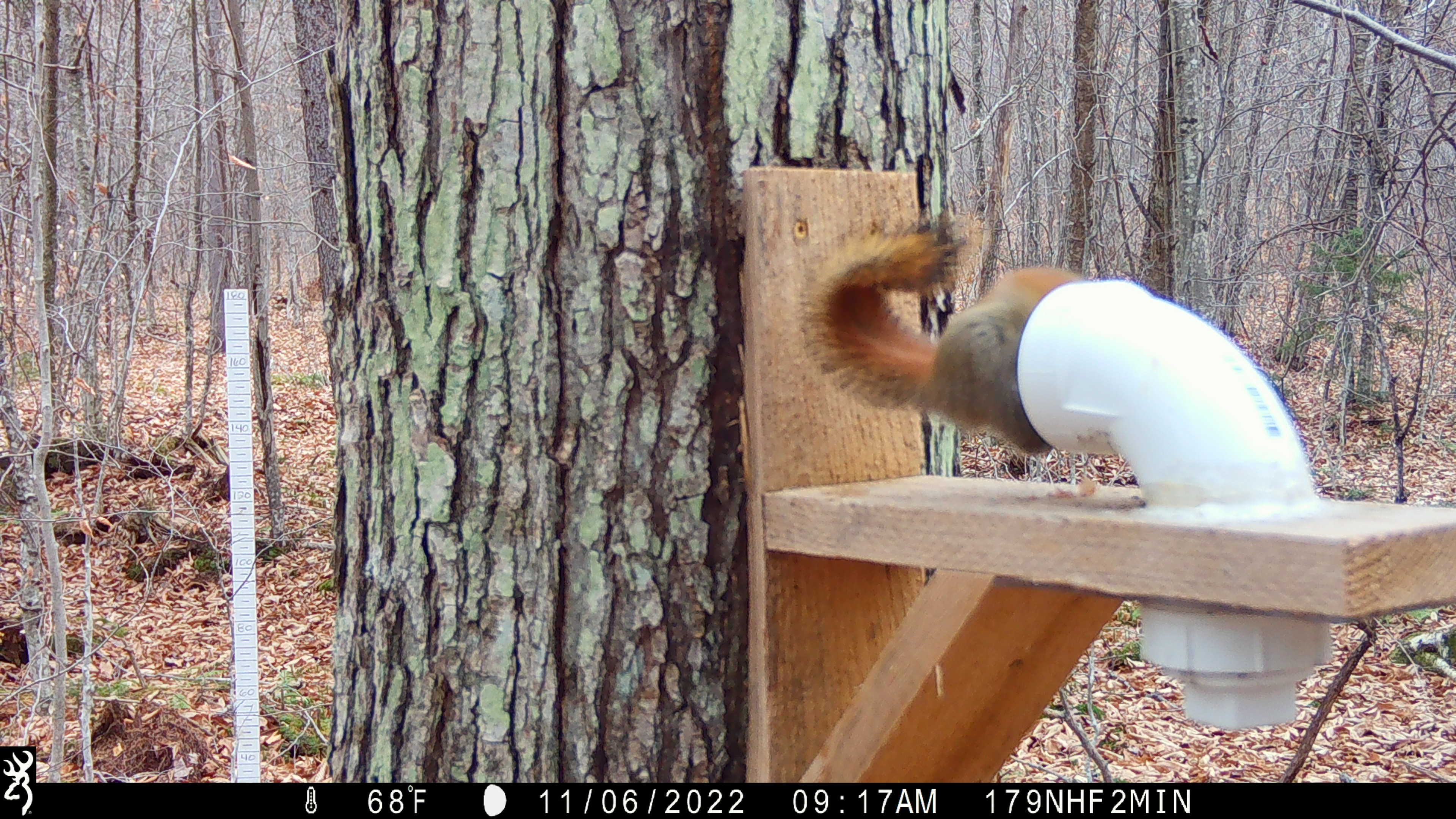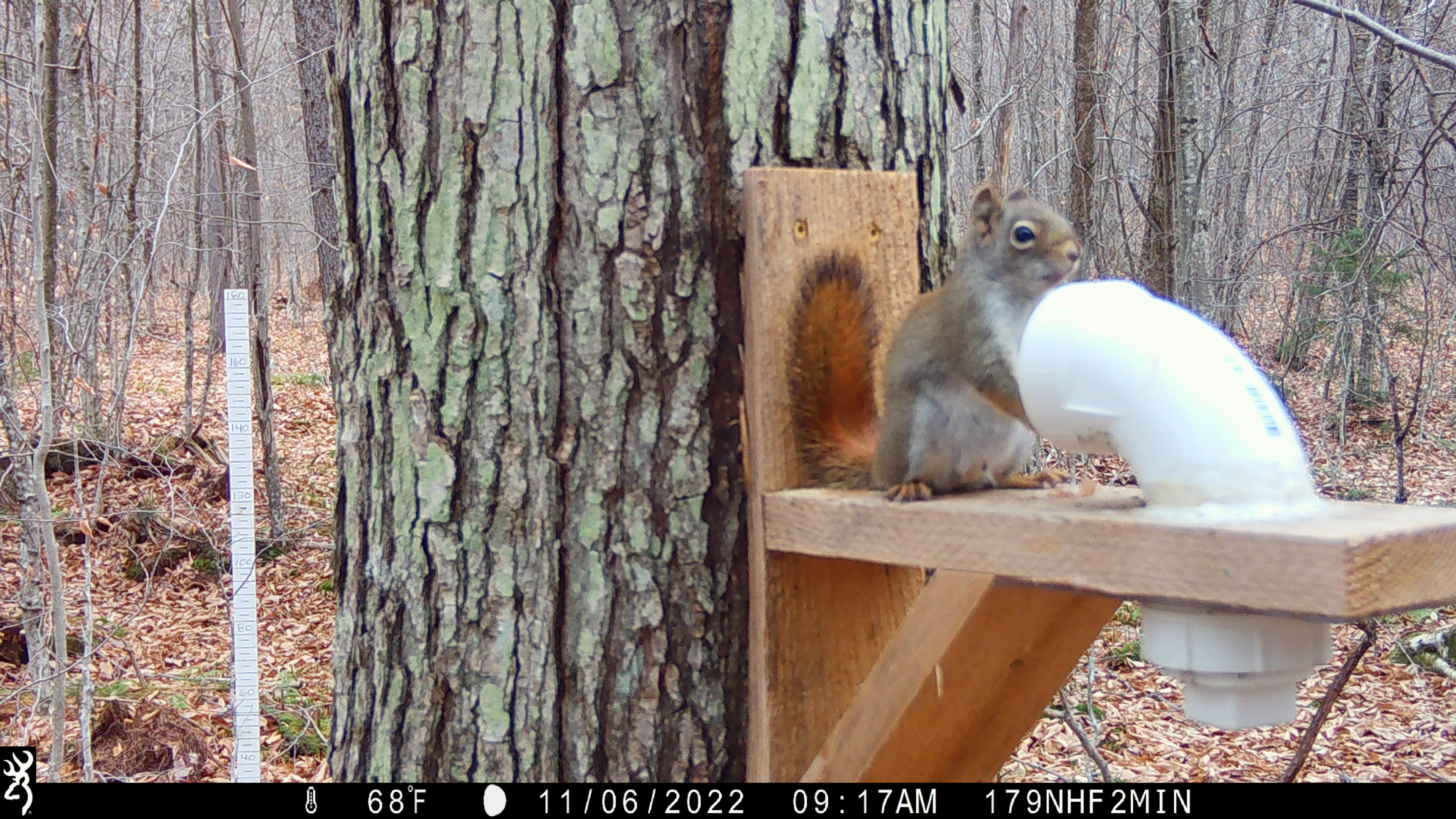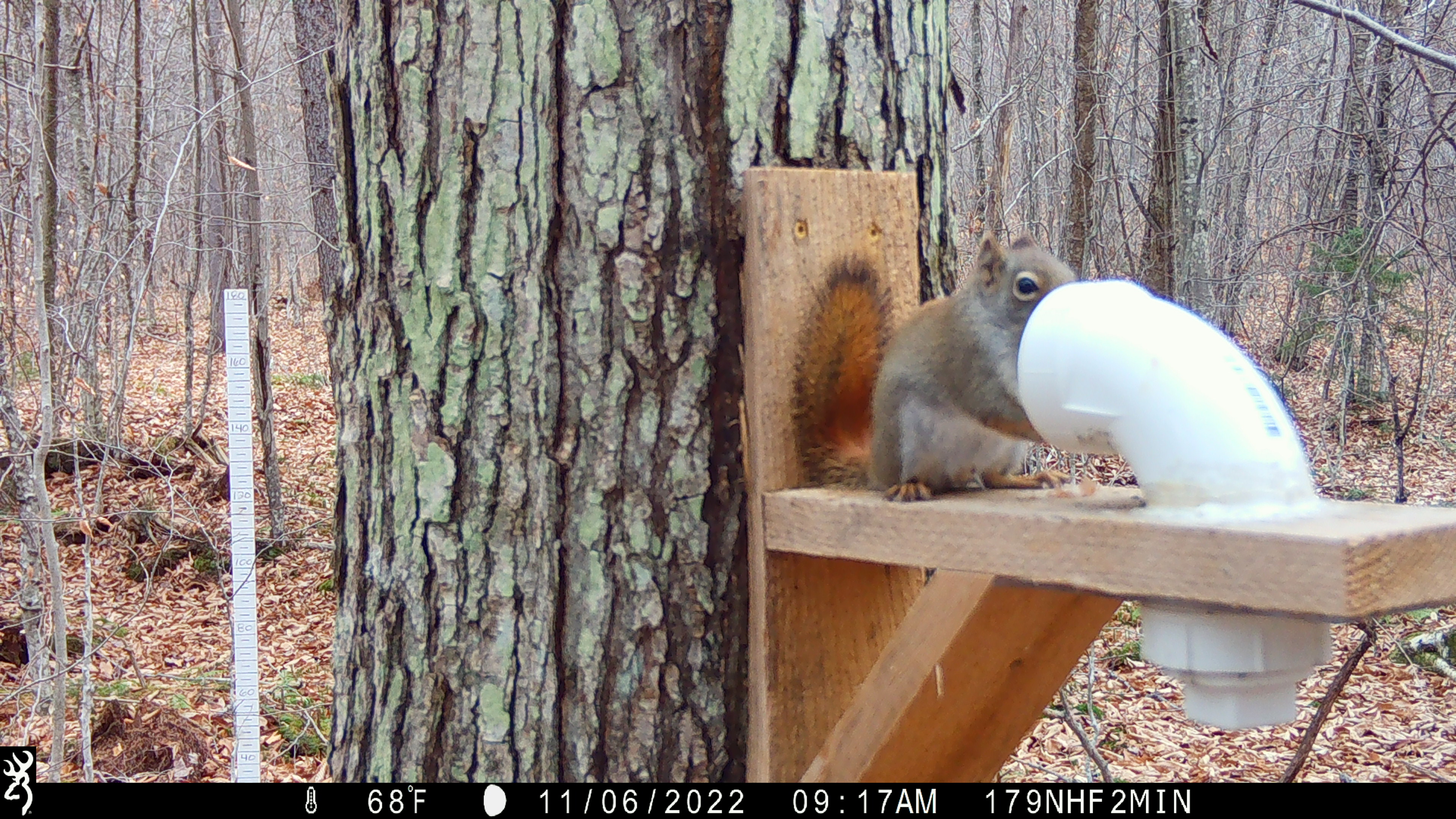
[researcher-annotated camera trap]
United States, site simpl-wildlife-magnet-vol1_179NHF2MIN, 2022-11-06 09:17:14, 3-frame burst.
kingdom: Animalia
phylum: Chordata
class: Mammalia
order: Rodentia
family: Sciuridae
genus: Tamiasciurus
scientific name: Tamiasciurus hudsonicus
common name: red squirrel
Red squirrel (Tamiasciurus hudsonicus).